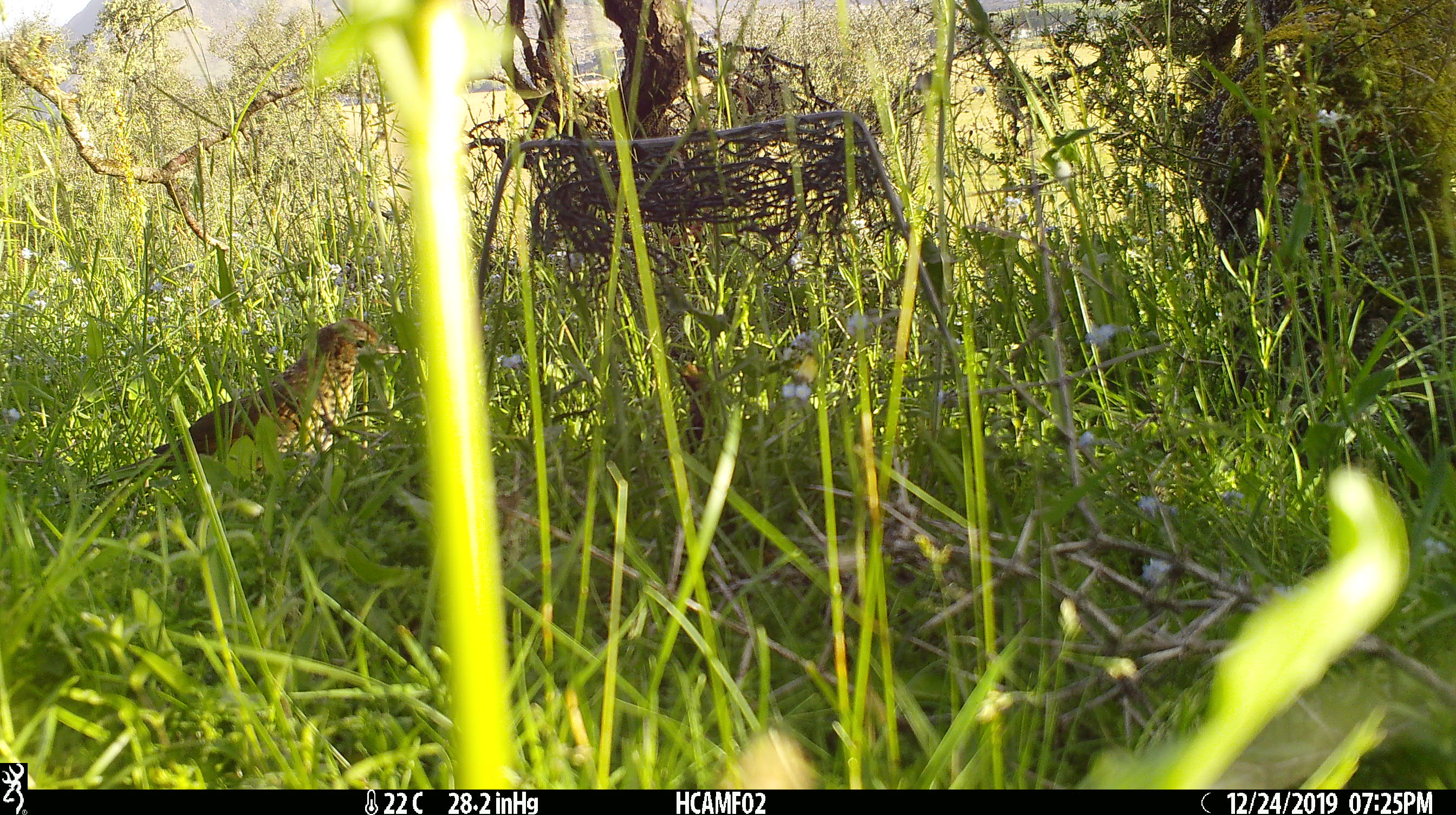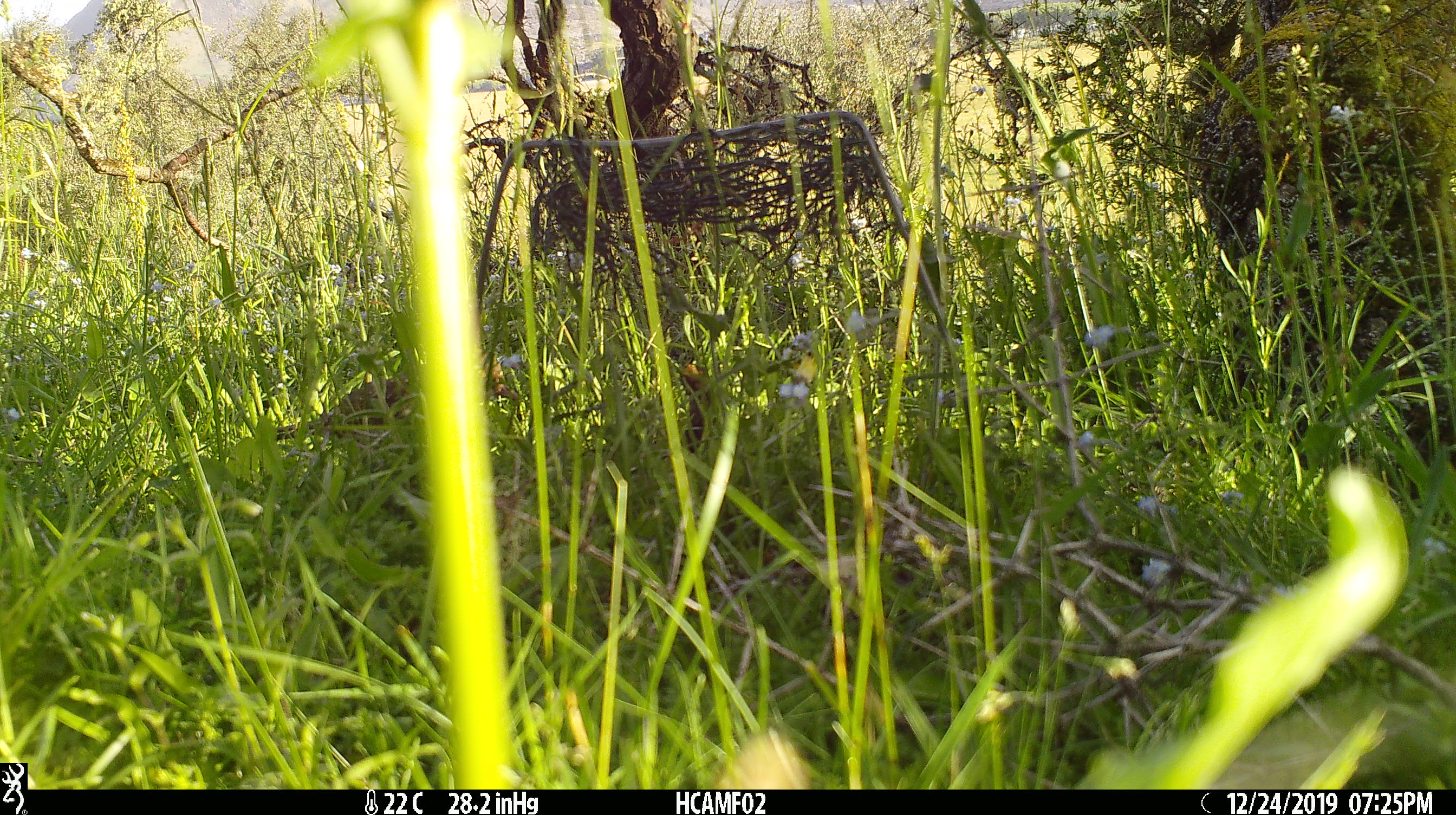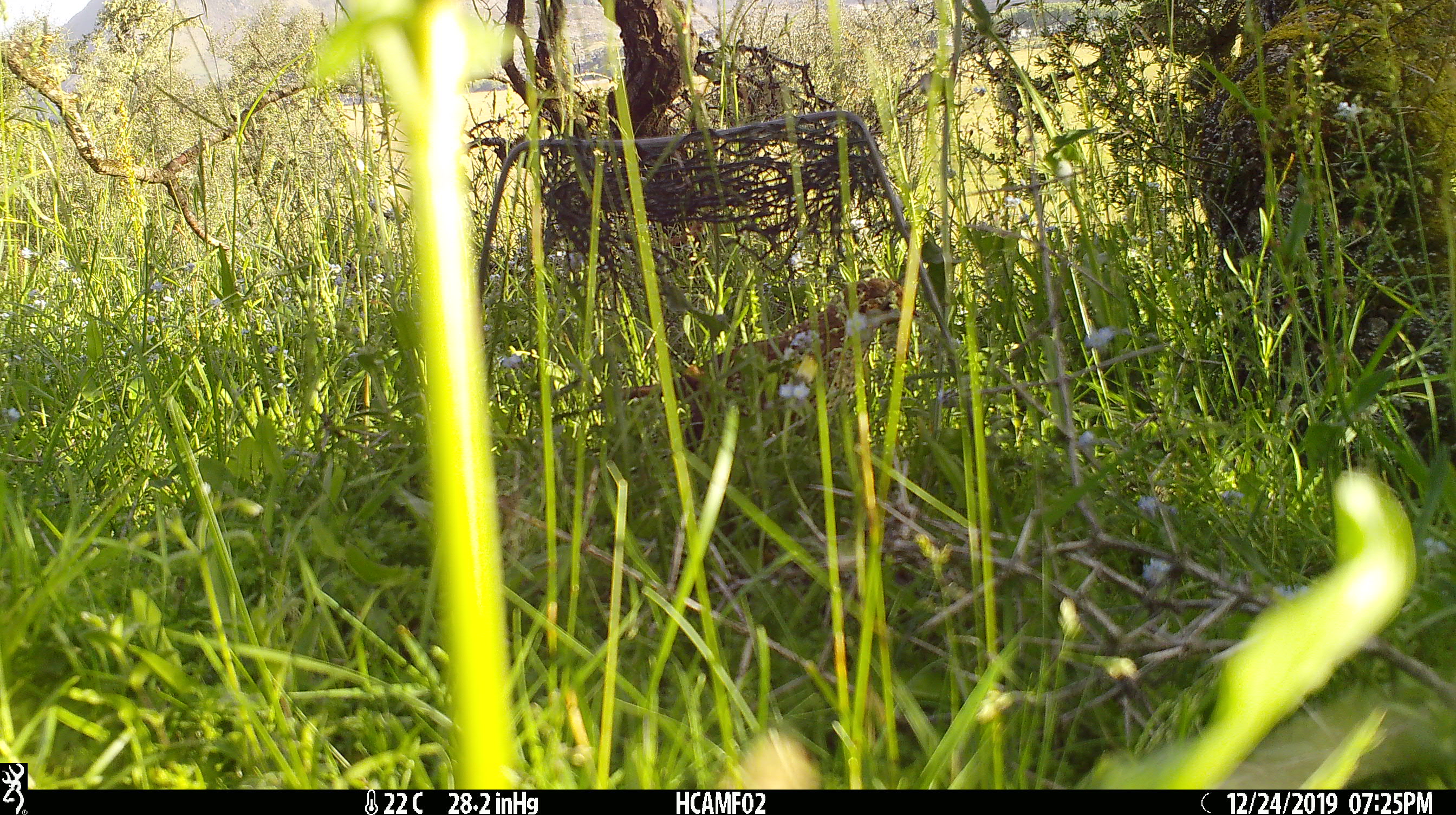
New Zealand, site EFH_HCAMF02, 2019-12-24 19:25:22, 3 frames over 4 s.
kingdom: Animalia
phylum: Chordata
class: Aves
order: Passeriformes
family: Turdidae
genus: Turdus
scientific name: Turdus philomelos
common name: song thrush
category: thrush